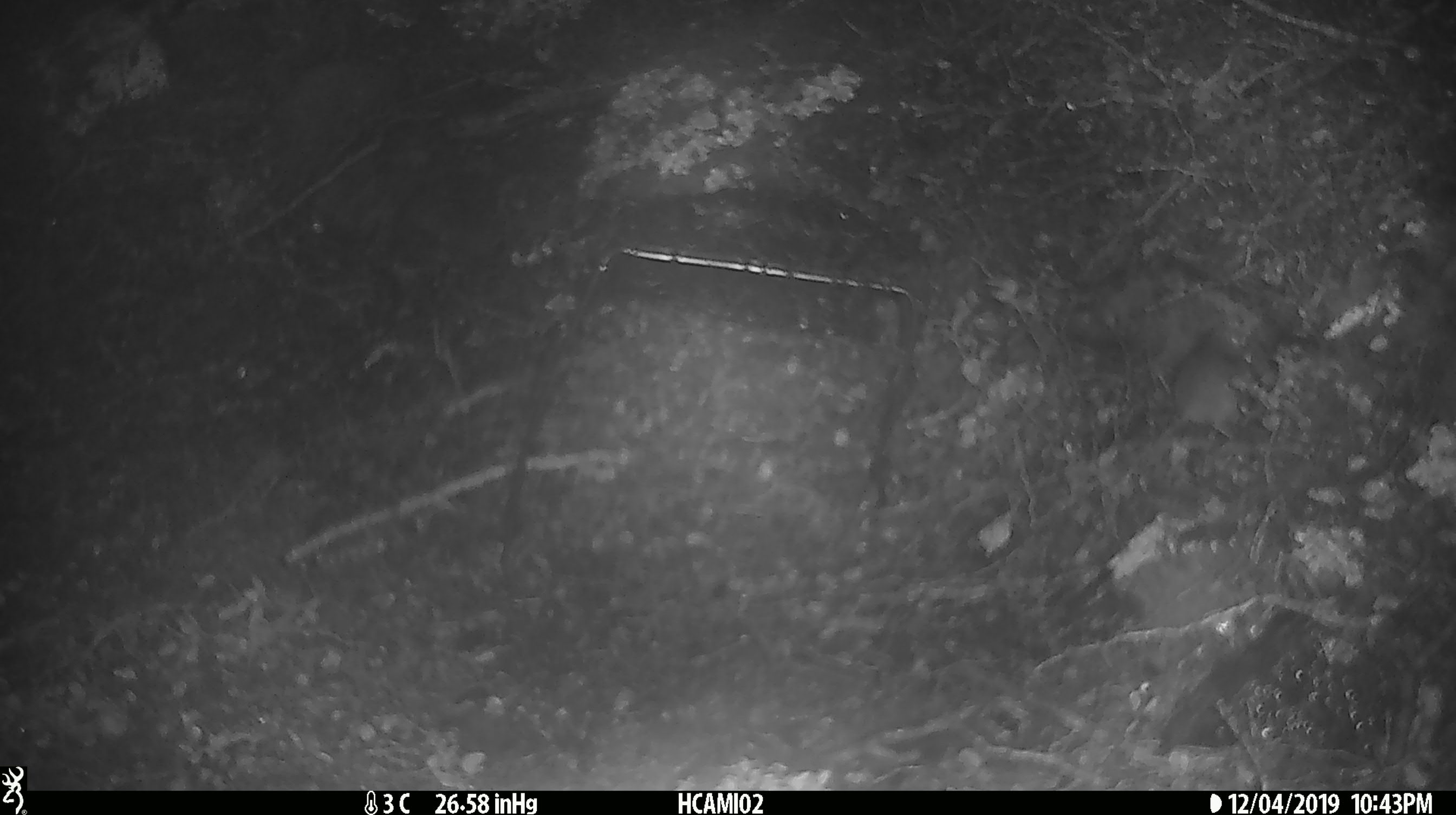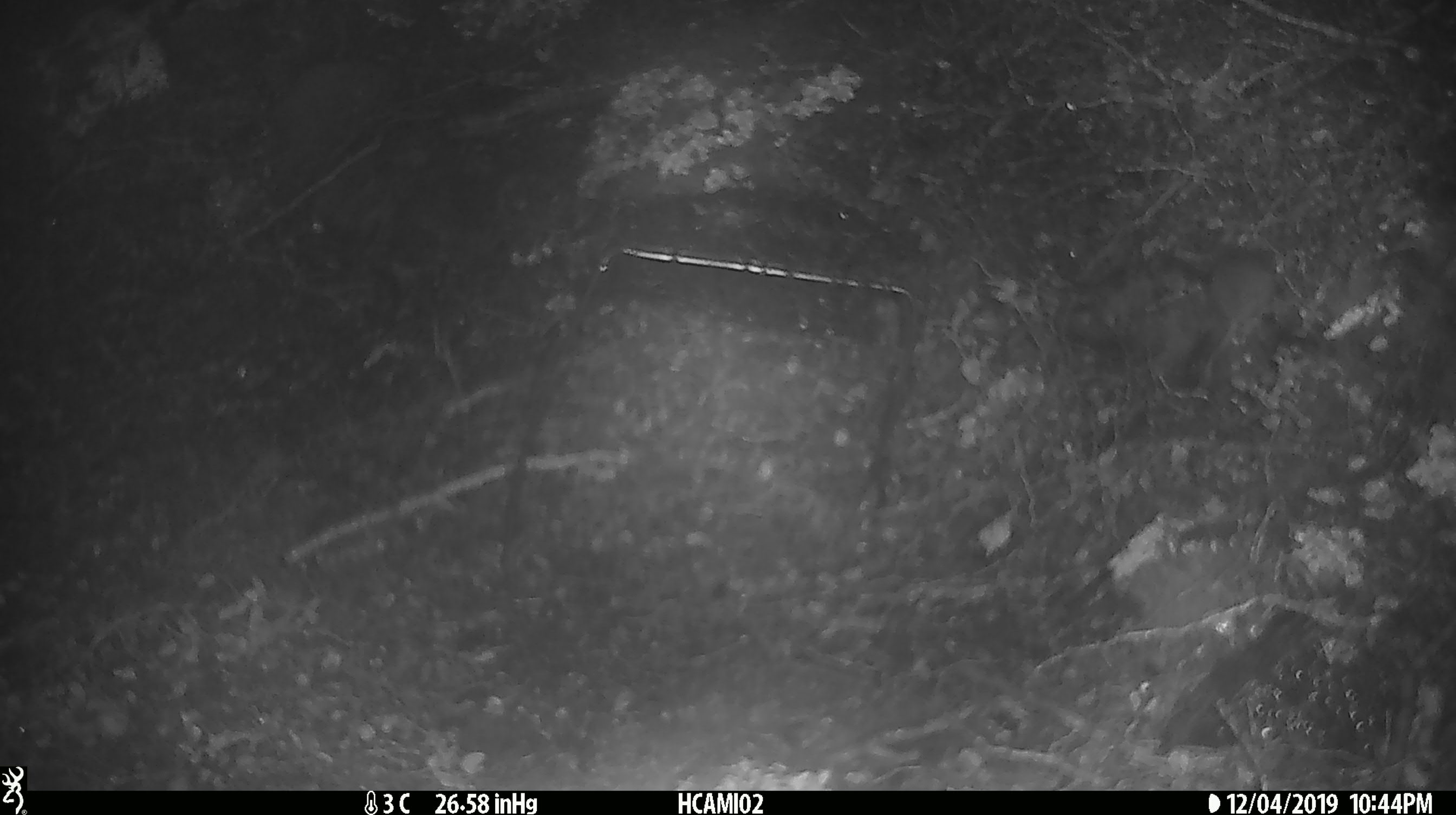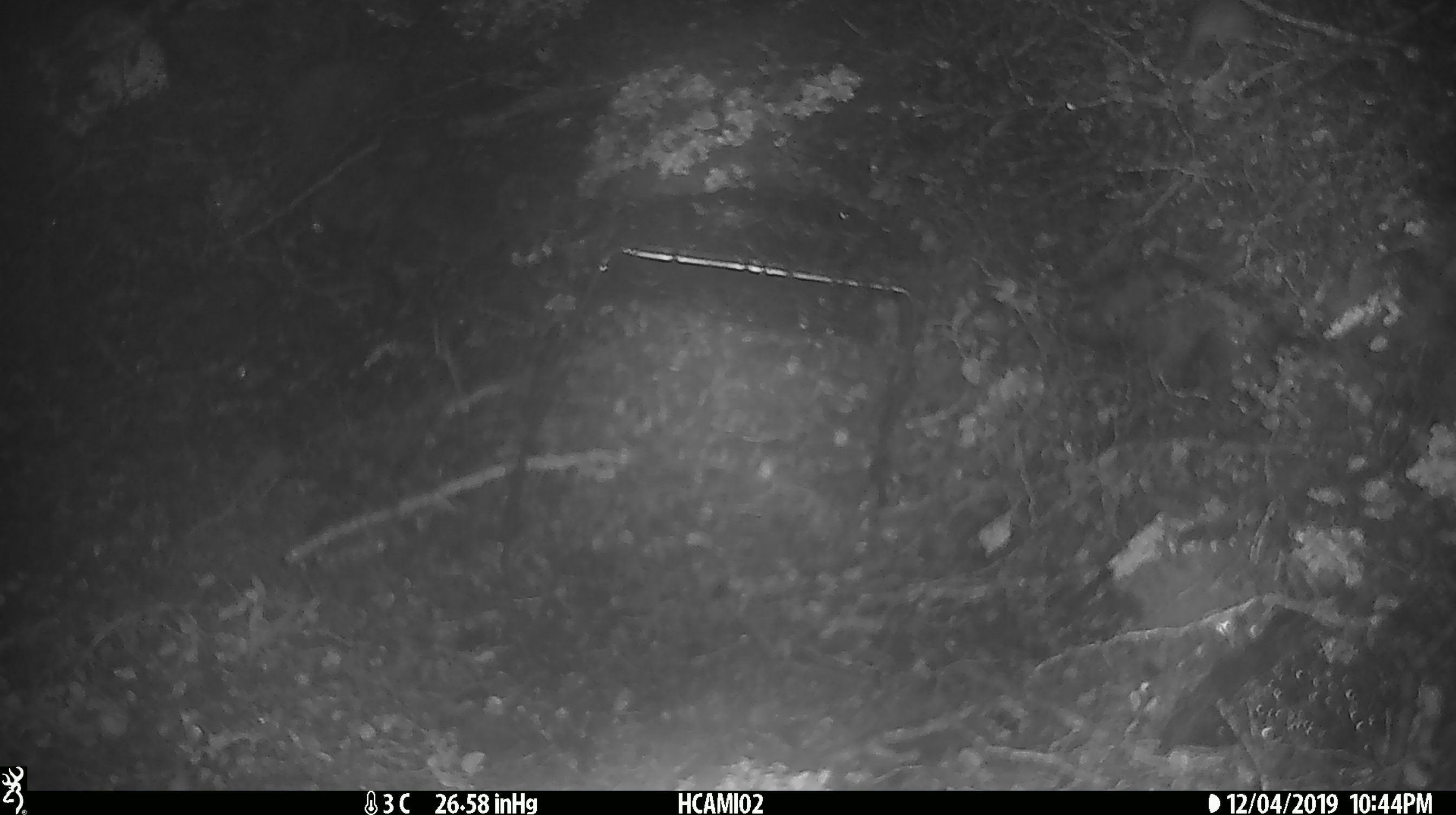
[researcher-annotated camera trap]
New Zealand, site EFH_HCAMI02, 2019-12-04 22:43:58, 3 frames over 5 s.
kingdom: Animalia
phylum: Chordata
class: Mammalia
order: Rodentia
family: Muridae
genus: Mus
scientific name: Mus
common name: mouse